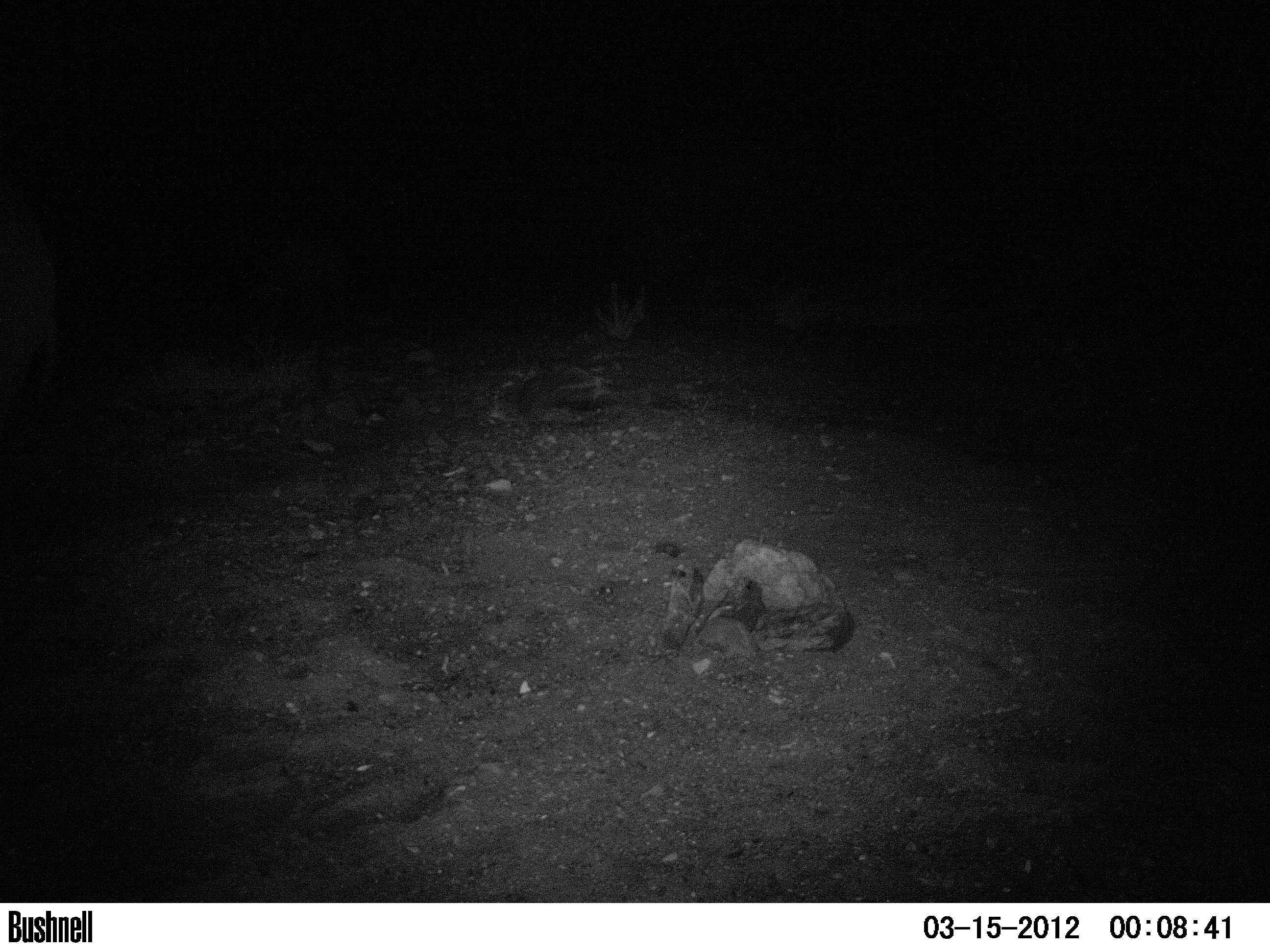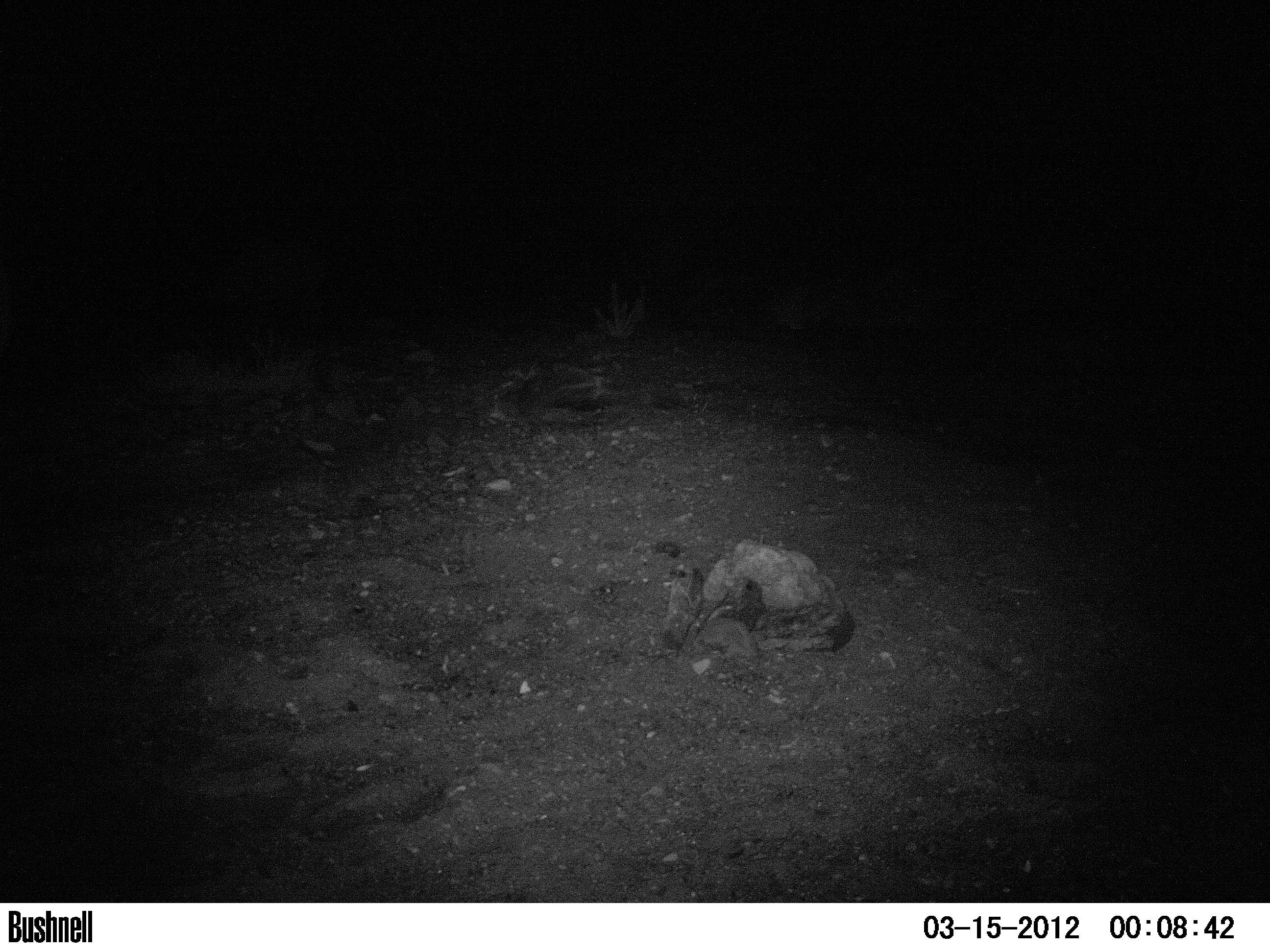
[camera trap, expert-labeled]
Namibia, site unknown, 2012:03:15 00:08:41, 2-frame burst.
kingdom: Animalia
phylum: Chordata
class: Mammalia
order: Perissodactyla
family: Rhinocerotidae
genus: Diceros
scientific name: Diceros bicornis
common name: black rhinoceros